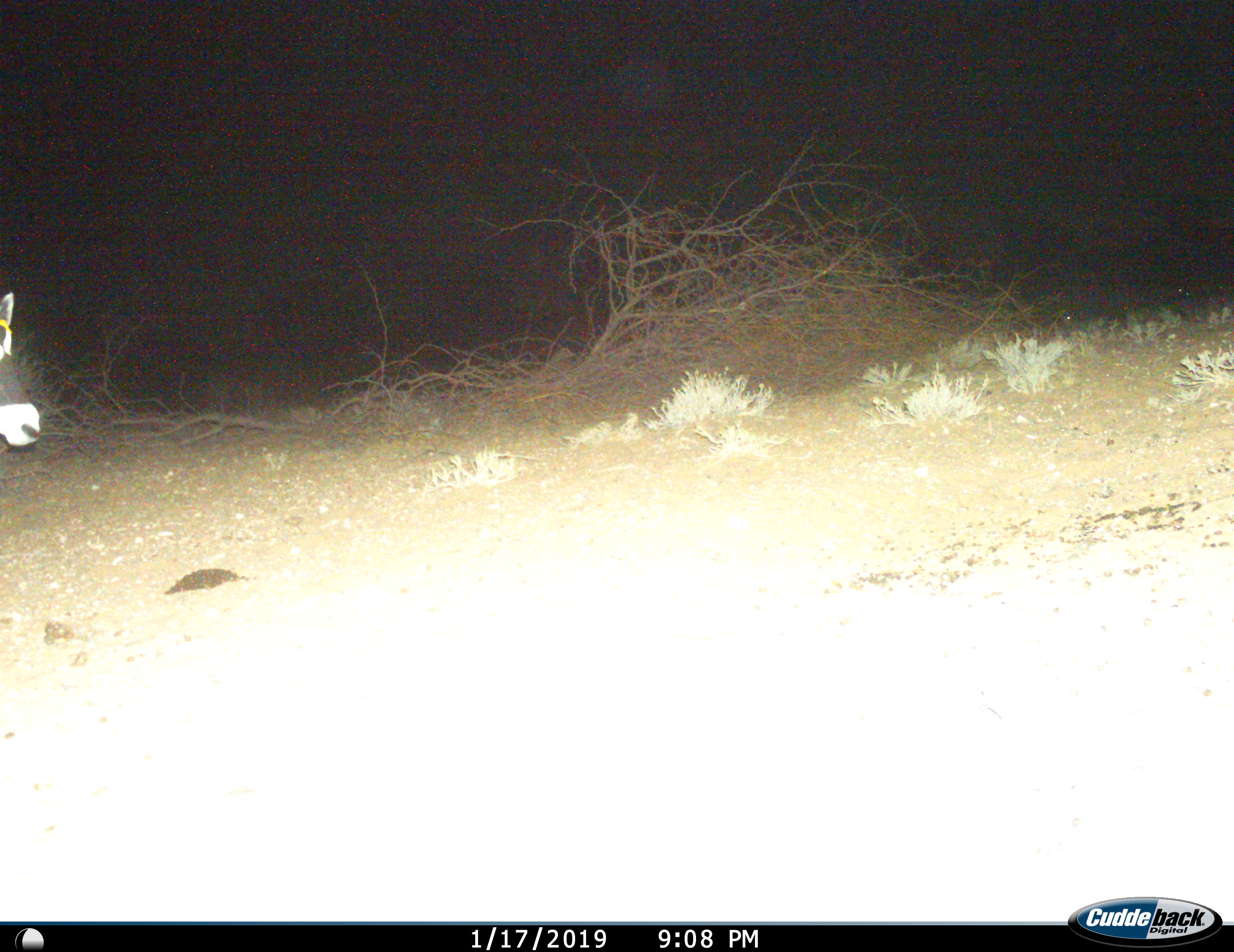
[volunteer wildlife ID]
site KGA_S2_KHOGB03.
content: unidentified animal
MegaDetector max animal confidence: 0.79